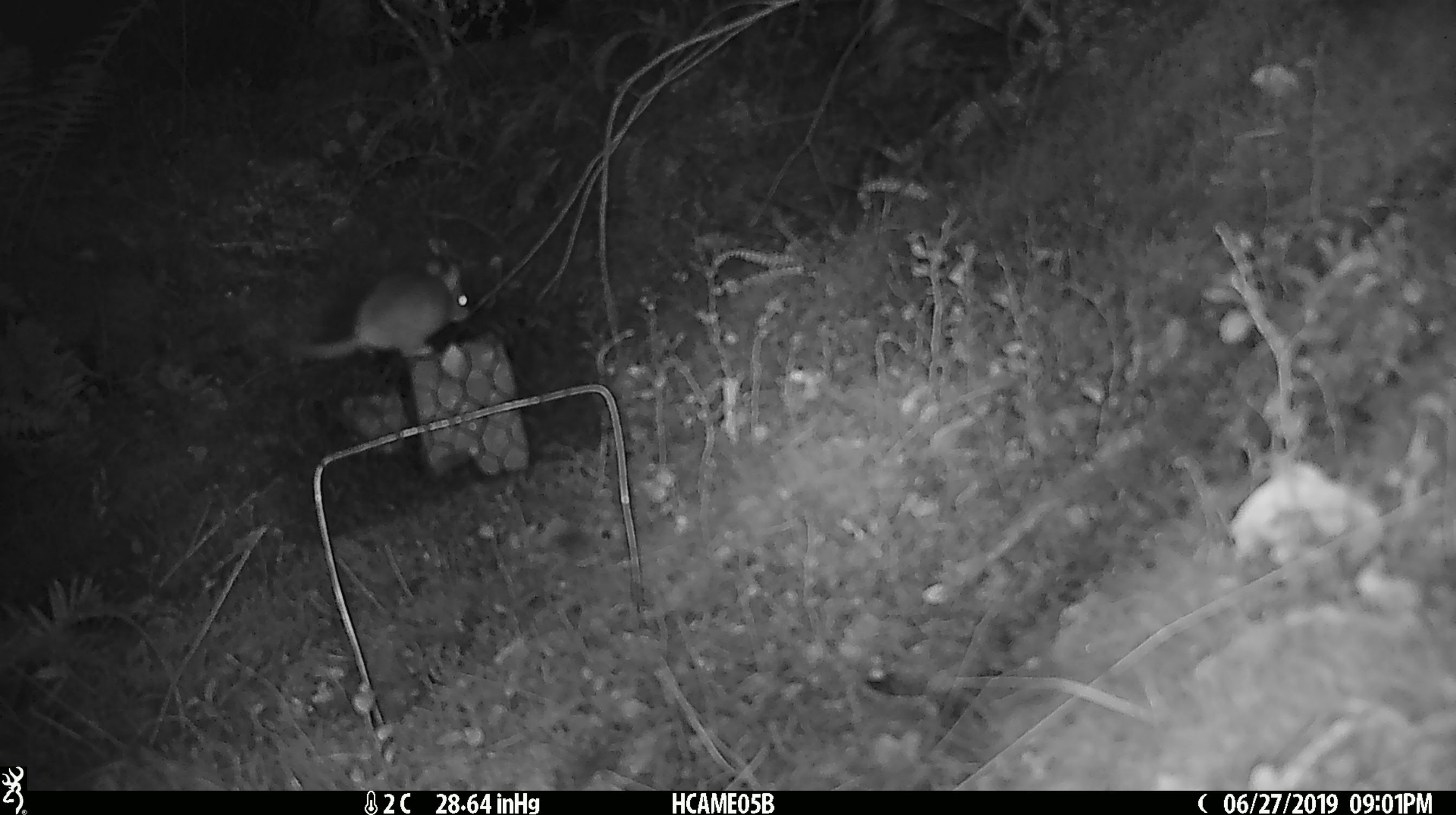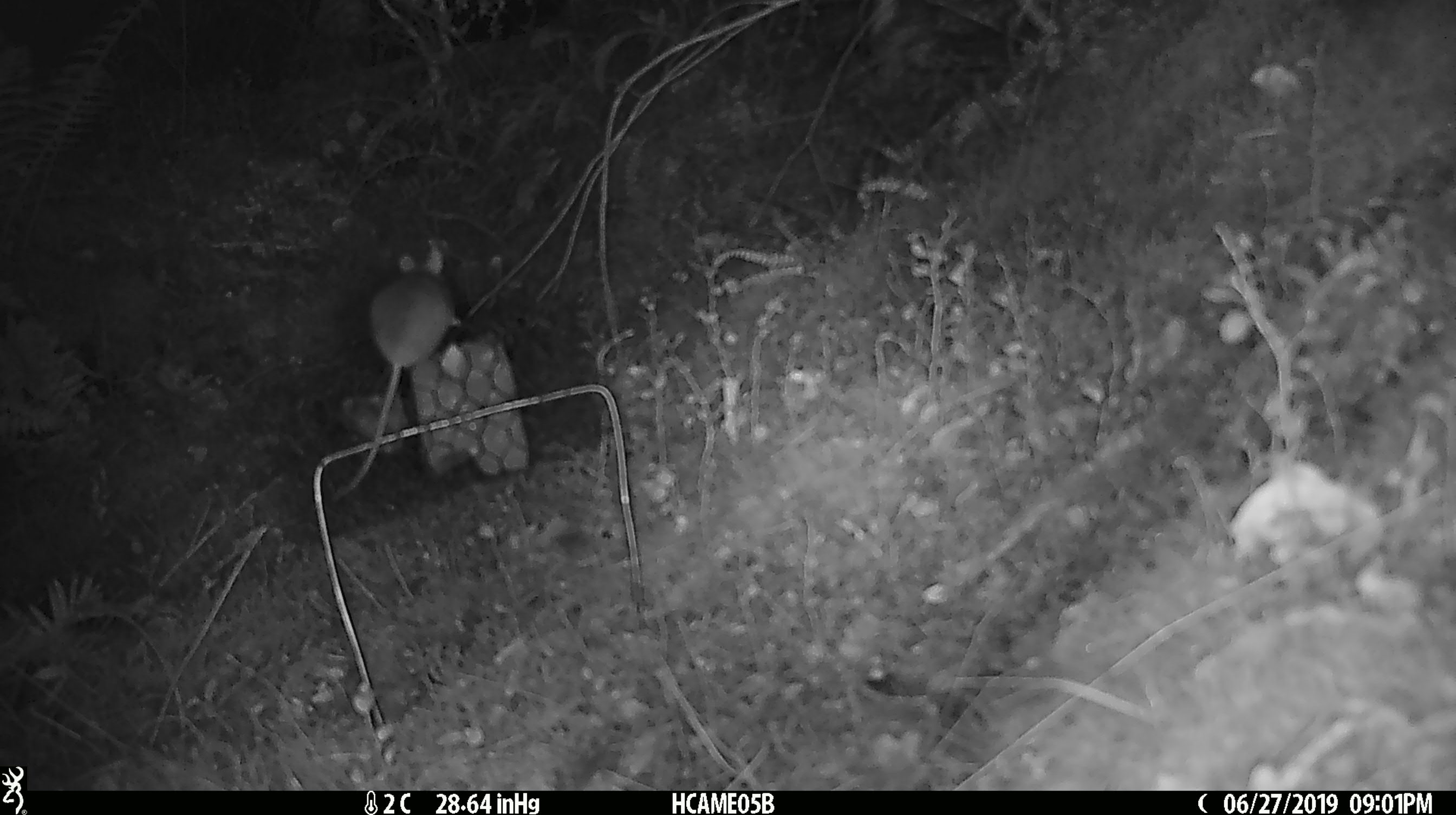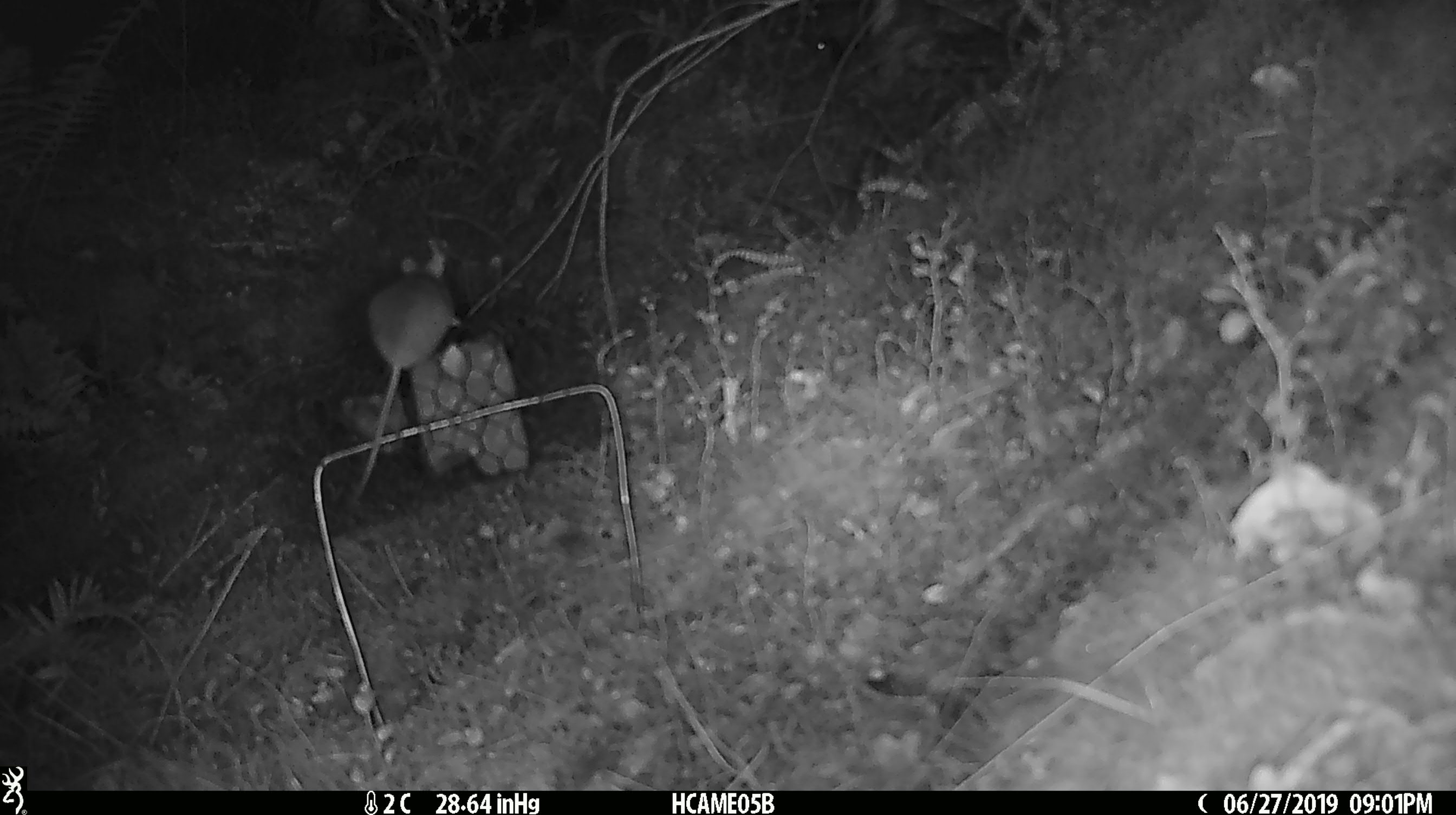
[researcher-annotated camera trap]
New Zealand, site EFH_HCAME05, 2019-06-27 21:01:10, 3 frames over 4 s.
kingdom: Animalia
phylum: Chordata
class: Mammalia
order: Rodentia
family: Muridae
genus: Mus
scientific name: Mus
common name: mouse